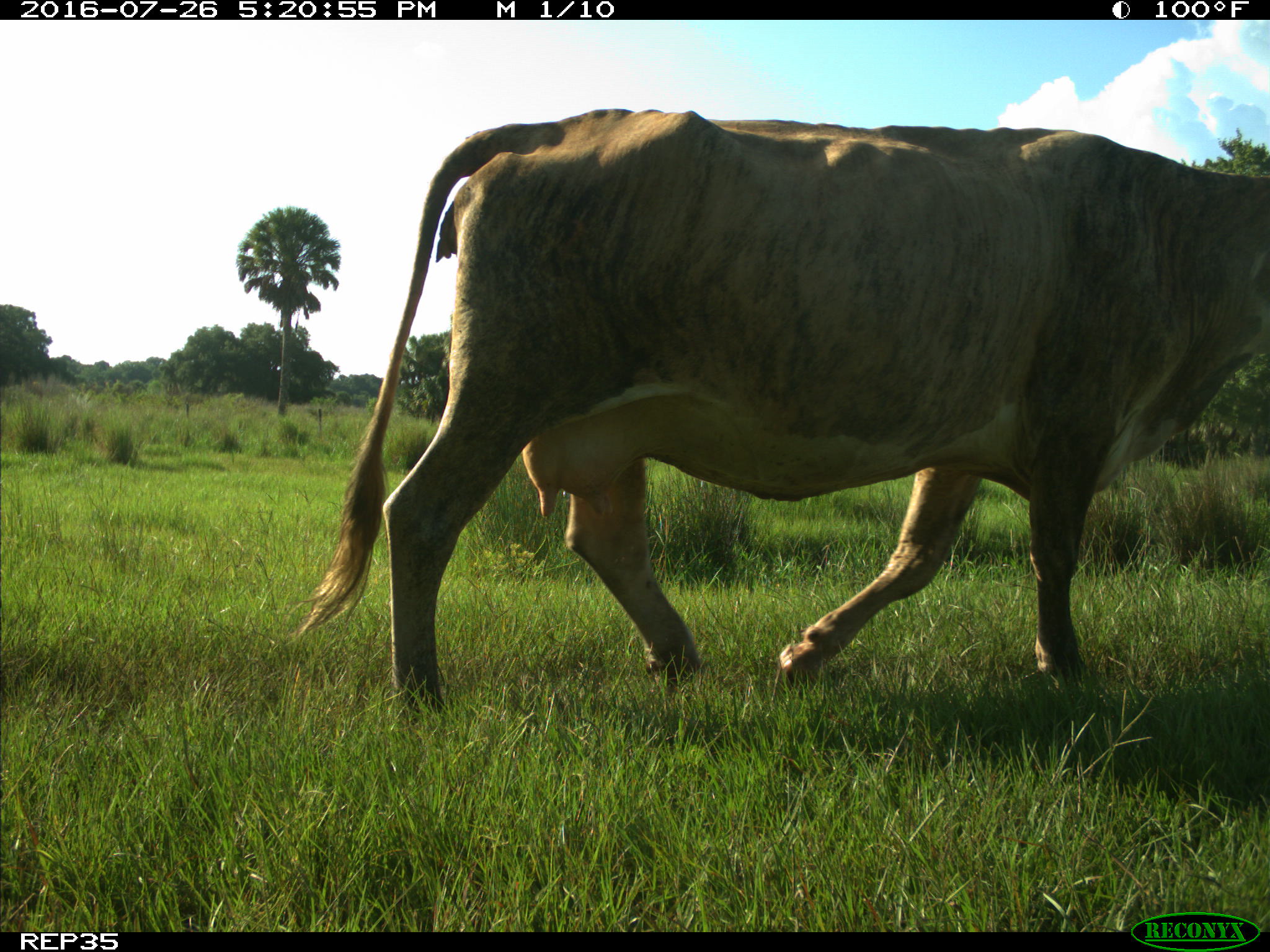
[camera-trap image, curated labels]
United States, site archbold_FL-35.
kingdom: Animalia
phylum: Chordata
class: Mammalia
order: Artiodactyla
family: Bovidae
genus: Bos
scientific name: Bos taurus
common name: domestic cow